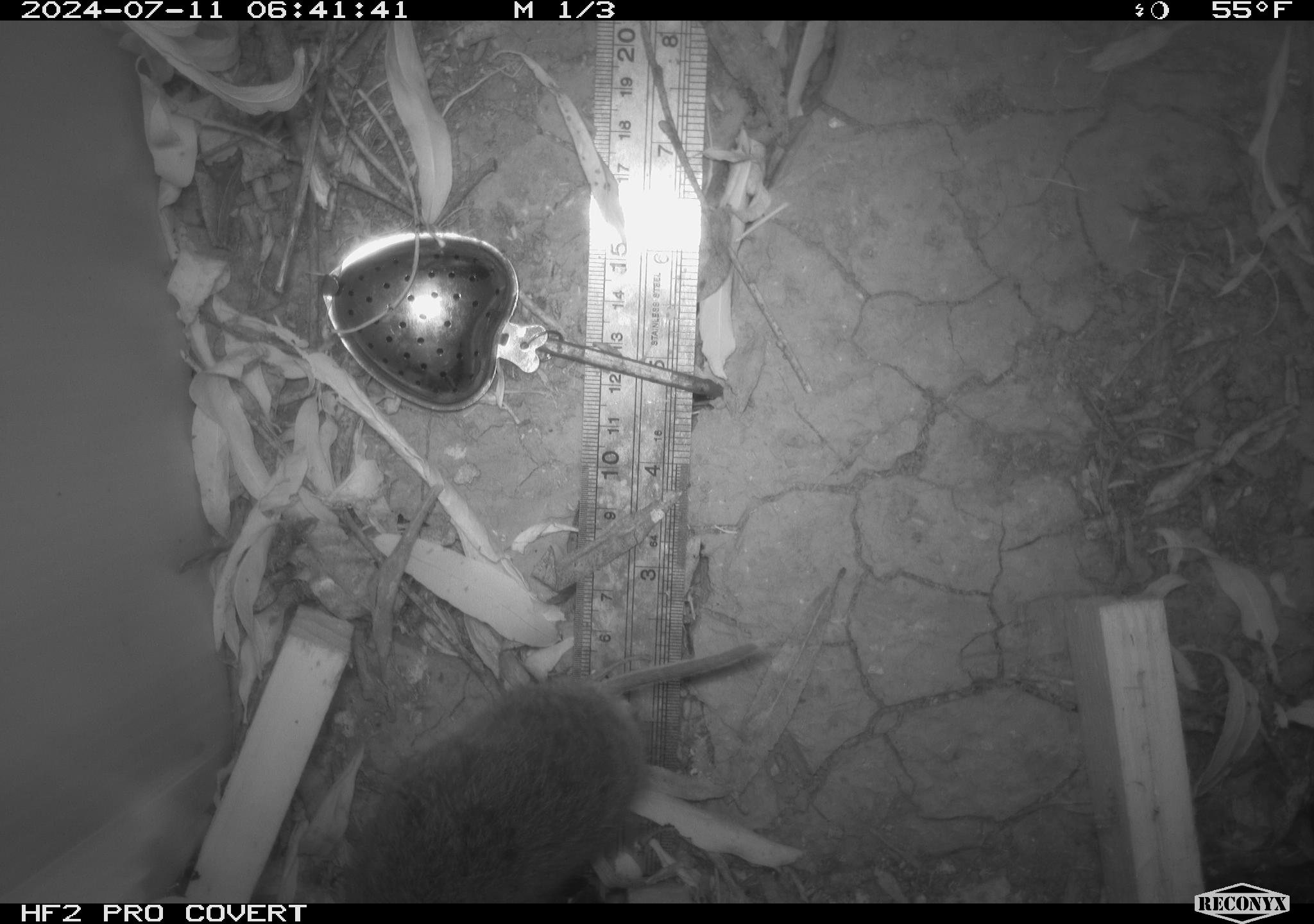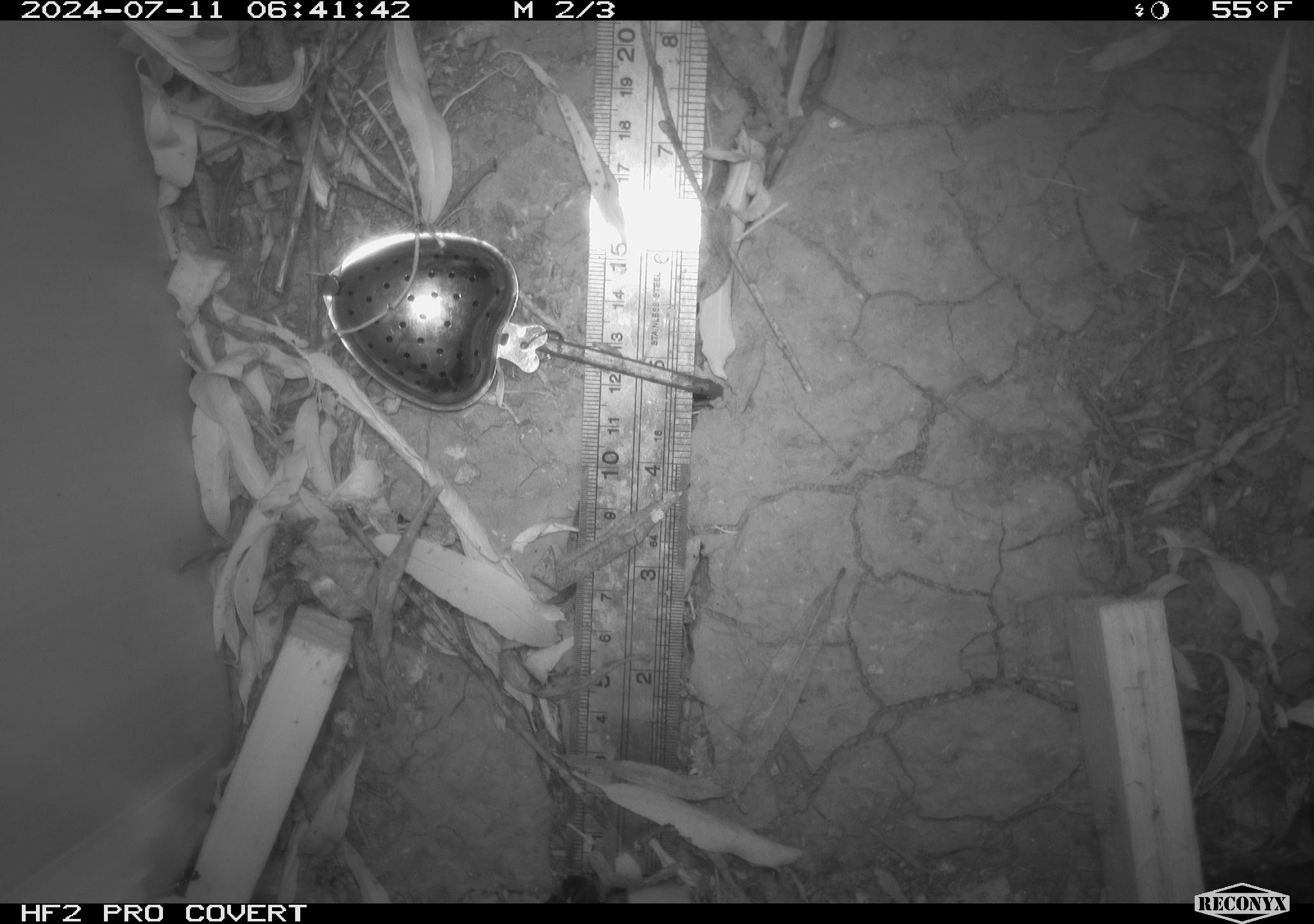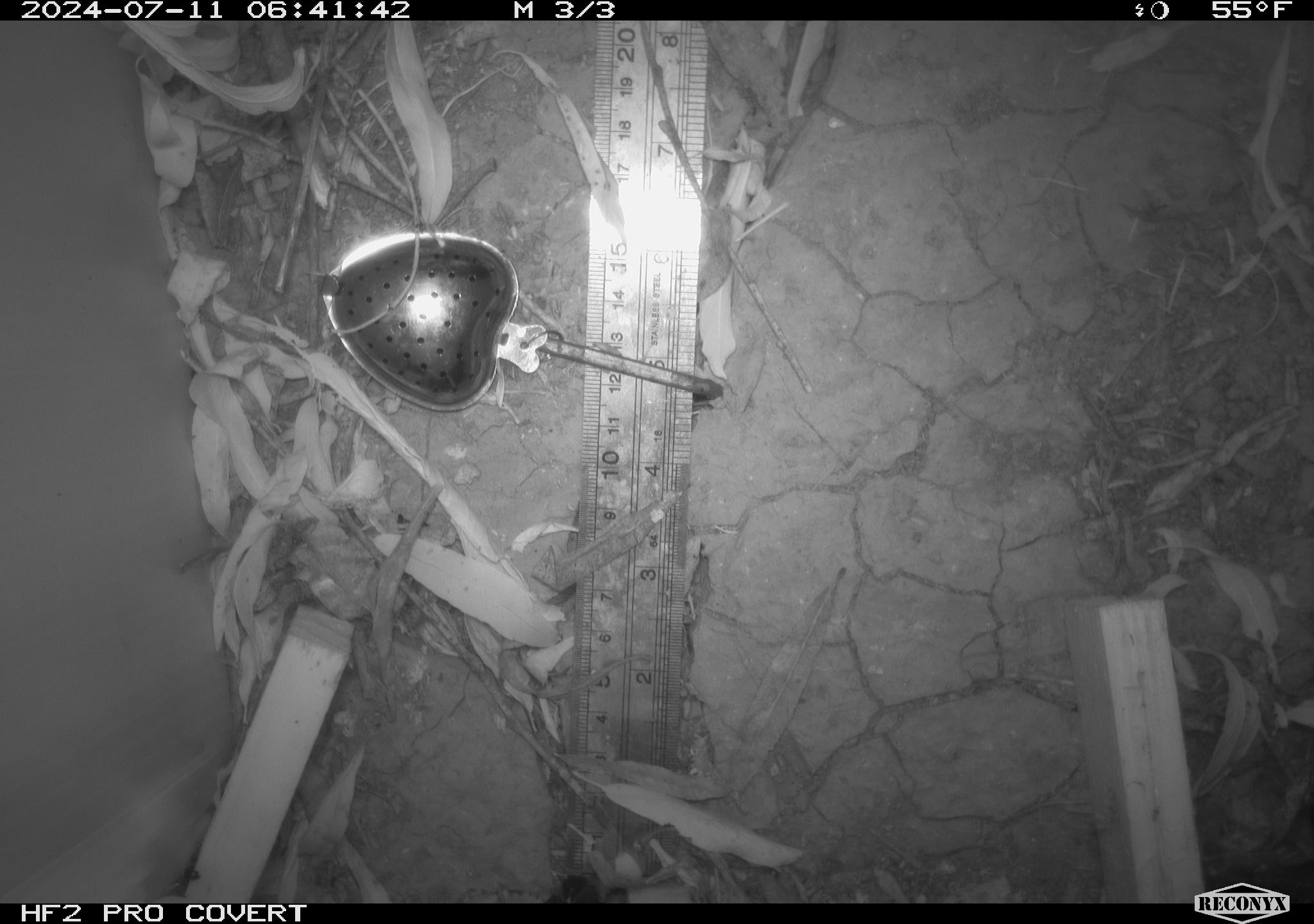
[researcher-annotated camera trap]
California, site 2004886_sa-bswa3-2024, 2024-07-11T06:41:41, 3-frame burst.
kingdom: Animalia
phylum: Chordata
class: Mammalia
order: Rodentia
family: Cricetidae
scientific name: Arvicolinae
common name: voles, lemmings, and muskrats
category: arvicolinae subfamily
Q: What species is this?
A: Arvicolinae subfamily (voles, lemmings, and muskrats) (Arvicolinae).